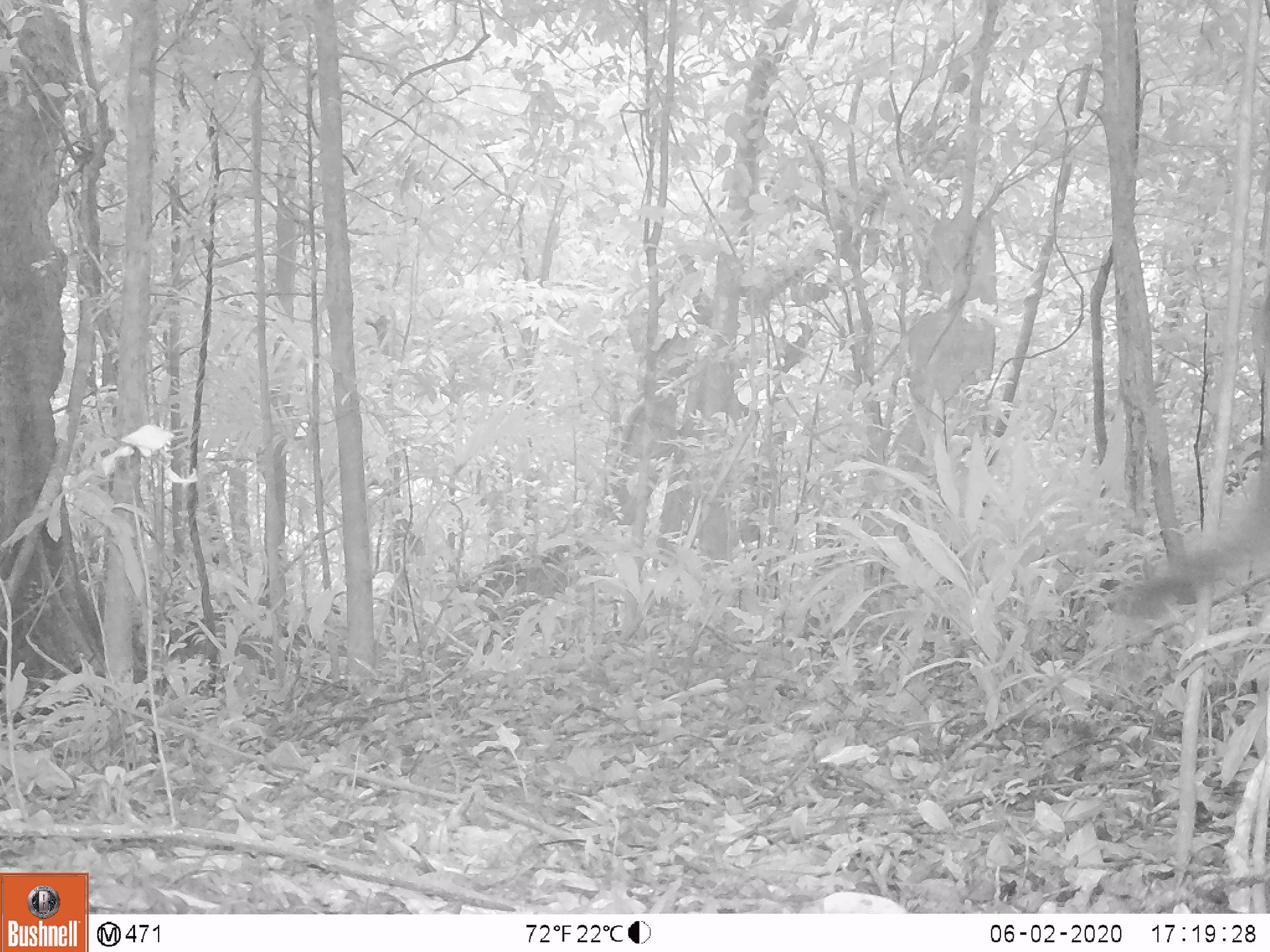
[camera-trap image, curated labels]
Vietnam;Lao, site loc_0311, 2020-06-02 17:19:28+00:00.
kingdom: Animalia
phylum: Chordata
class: Mammalia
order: Rodentia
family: Sciuridae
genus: Callosciurus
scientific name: Callosciurus erythraeus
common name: pallas's squirrel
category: pallass squirrel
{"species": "pallass squirrel (pallas's squirrel) (Callosciurus erythraeus)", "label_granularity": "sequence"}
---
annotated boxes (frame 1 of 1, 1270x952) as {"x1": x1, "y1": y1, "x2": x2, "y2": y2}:
pallass squirrel: {"x1": 1110, "y1": 280, "x2": 1270, "y2": 611}